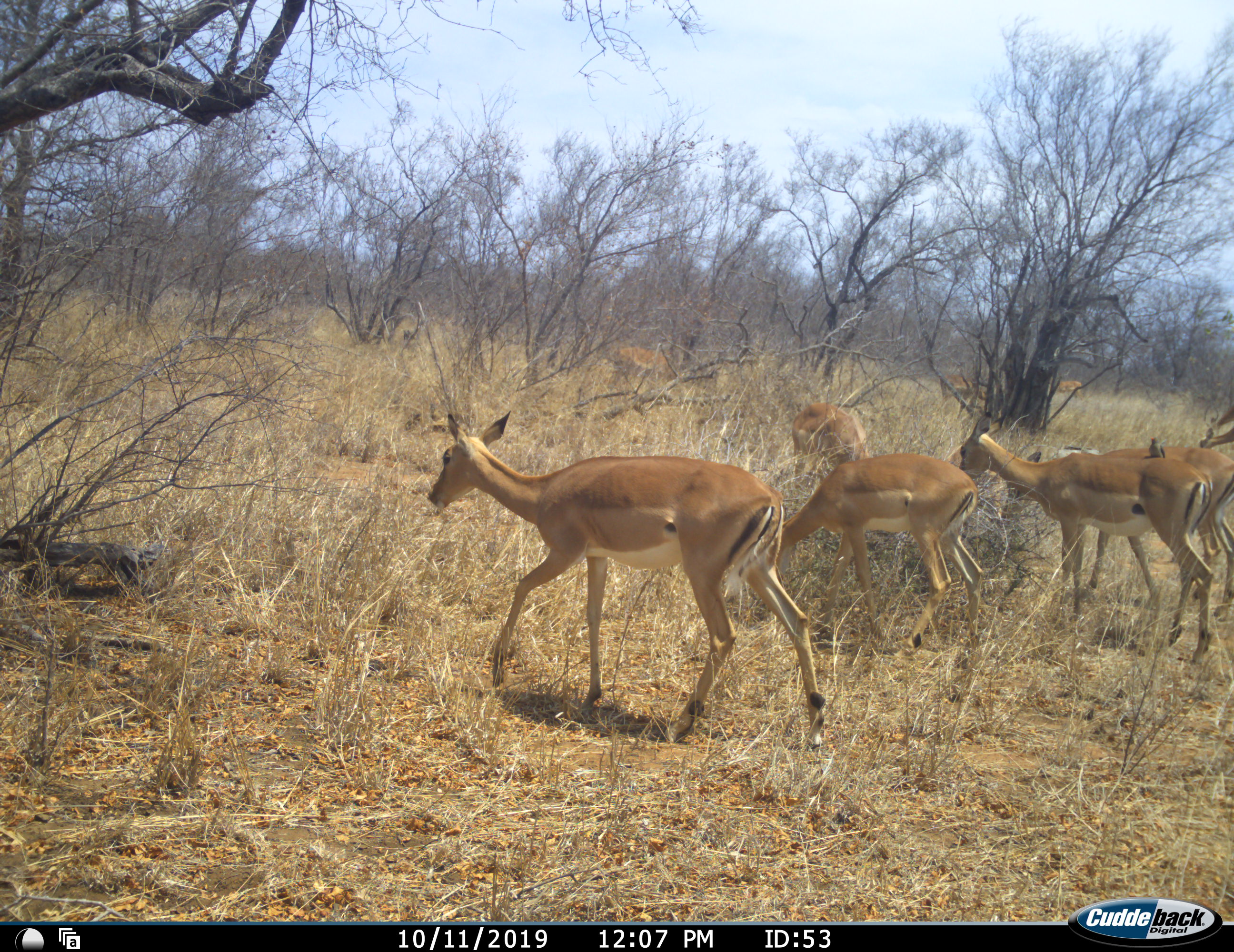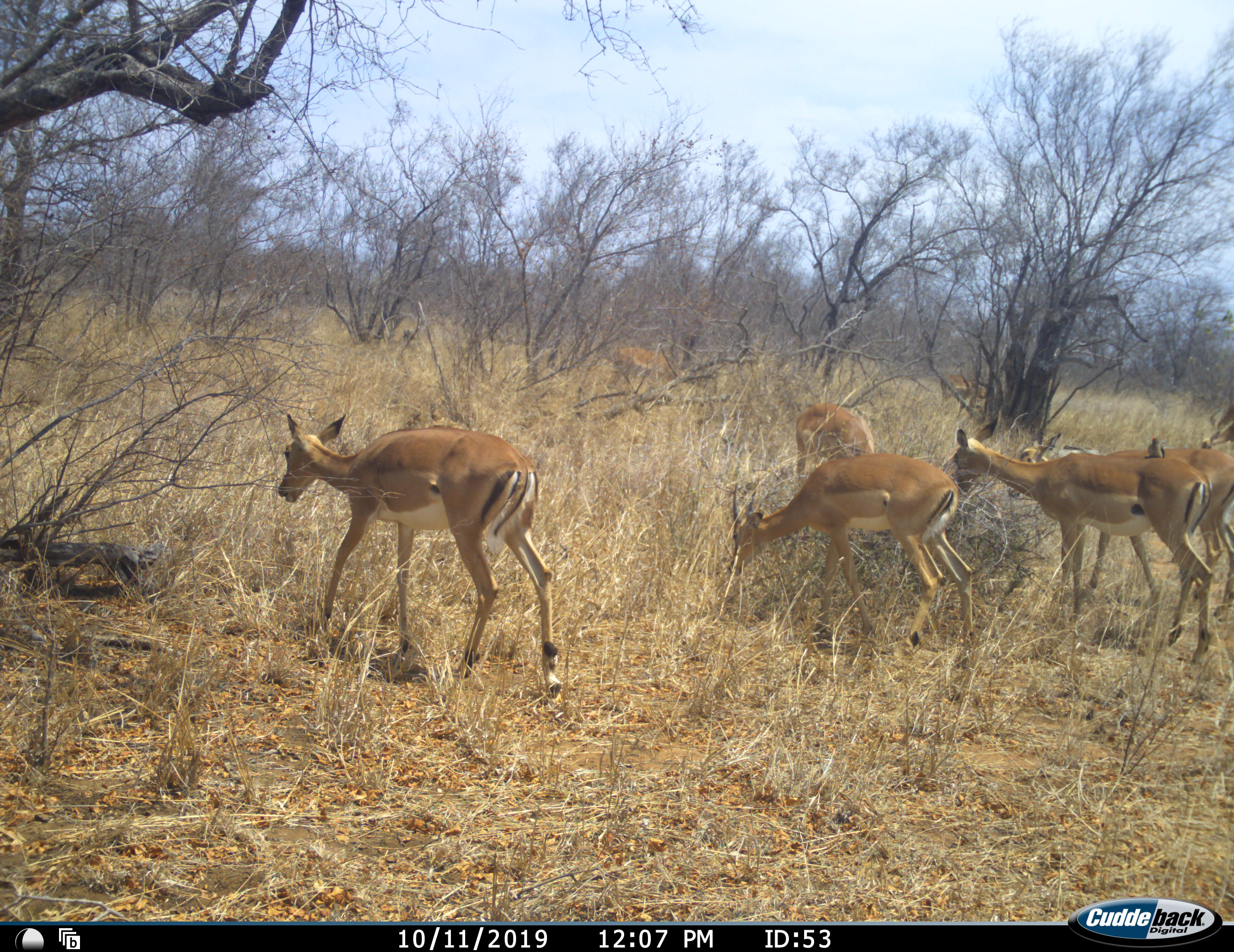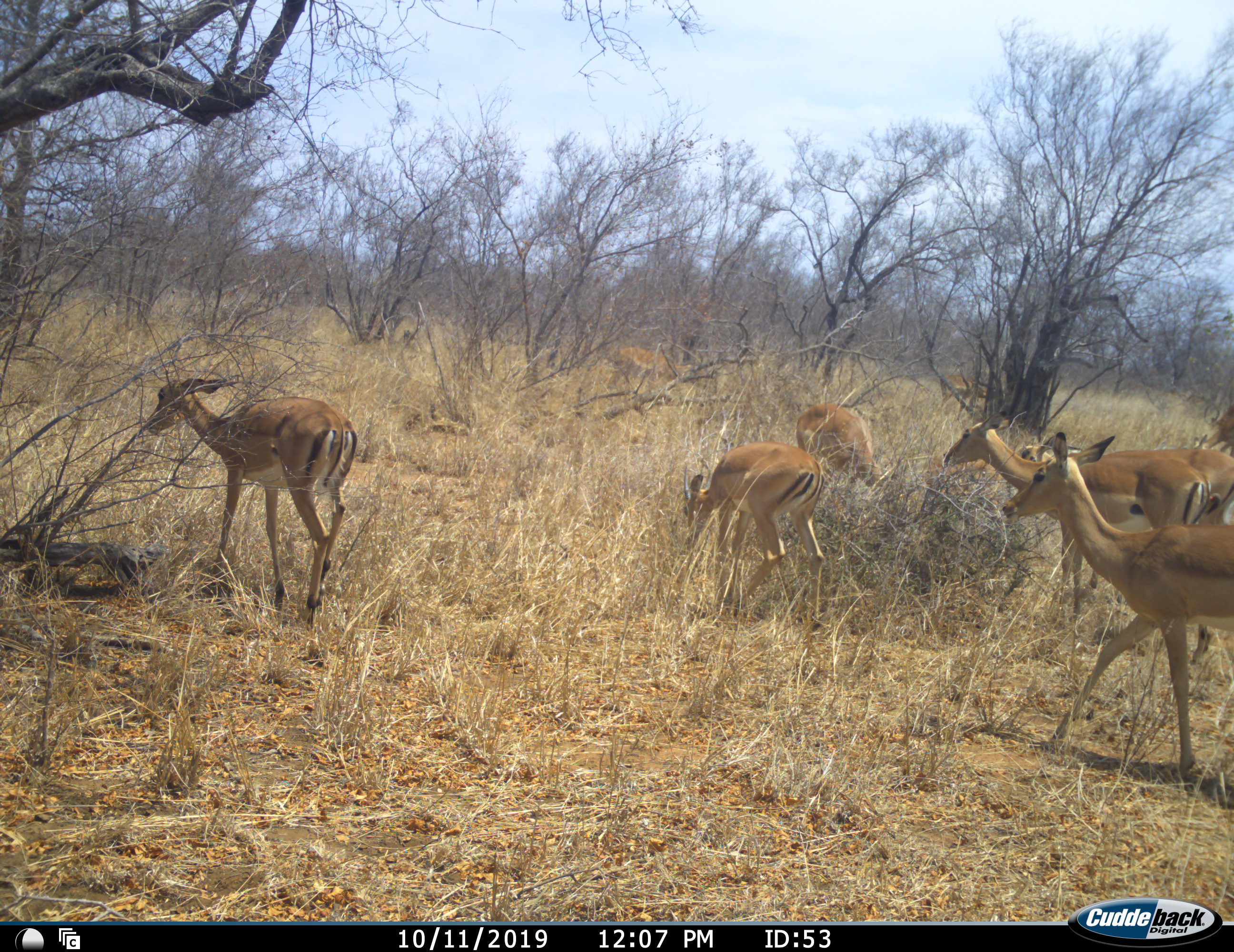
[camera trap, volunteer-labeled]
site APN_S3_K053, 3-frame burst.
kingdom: Animalia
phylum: Chordata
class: Mammalia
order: Artiodactyla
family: Bovidae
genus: Aepyceros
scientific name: Aepyceros melampus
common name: impala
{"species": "impala (Aepyceros melampus)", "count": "8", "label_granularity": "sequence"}